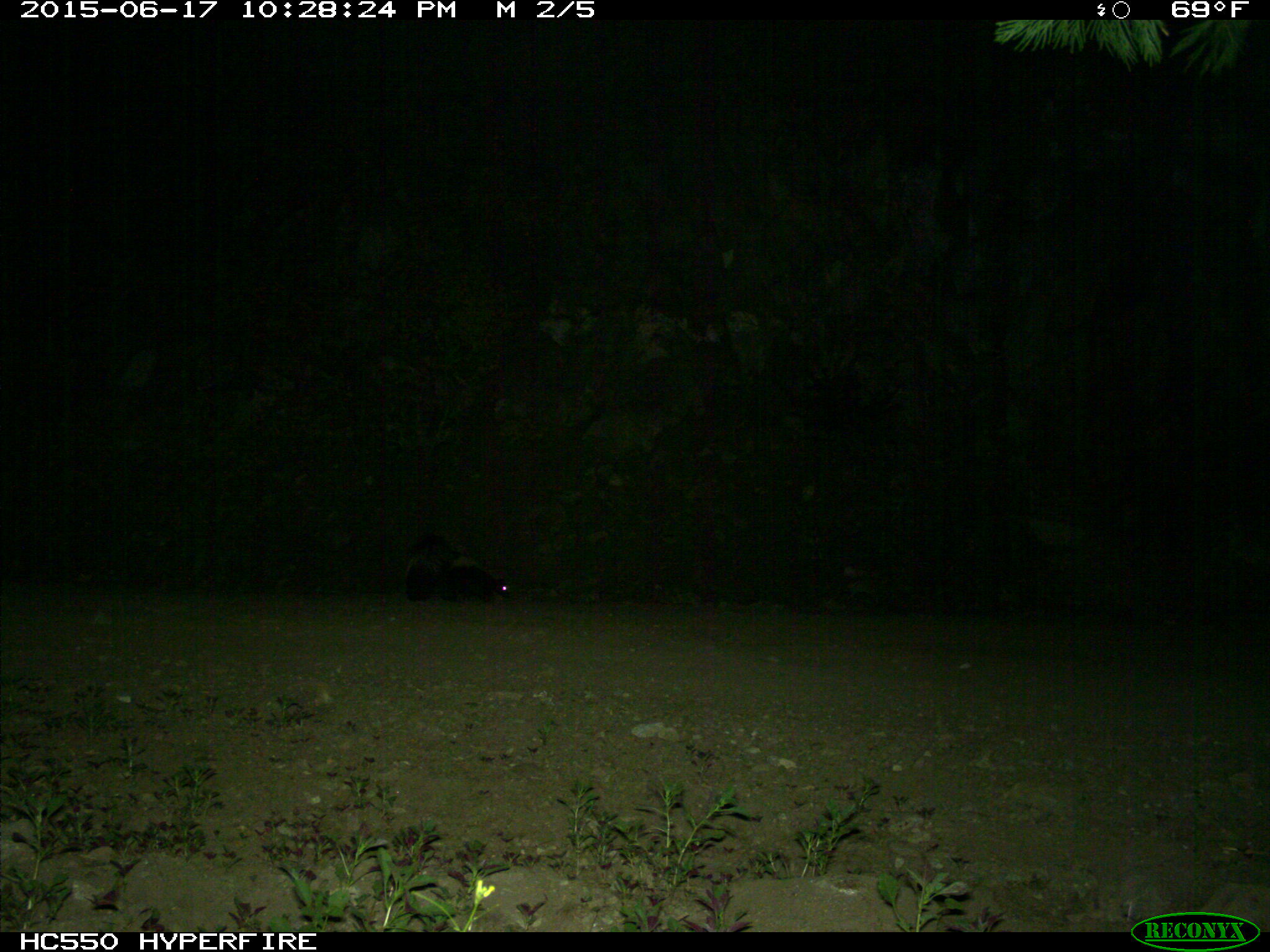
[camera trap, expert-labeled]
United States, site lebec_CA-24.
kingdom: Animalia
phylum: Chordata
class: Mammalia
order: Carnivora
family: Mephitidae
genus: Mephitis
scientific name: Mephitis mephitis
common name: striped skunk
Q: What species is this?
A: Mephitis mephitis (striped skunk).